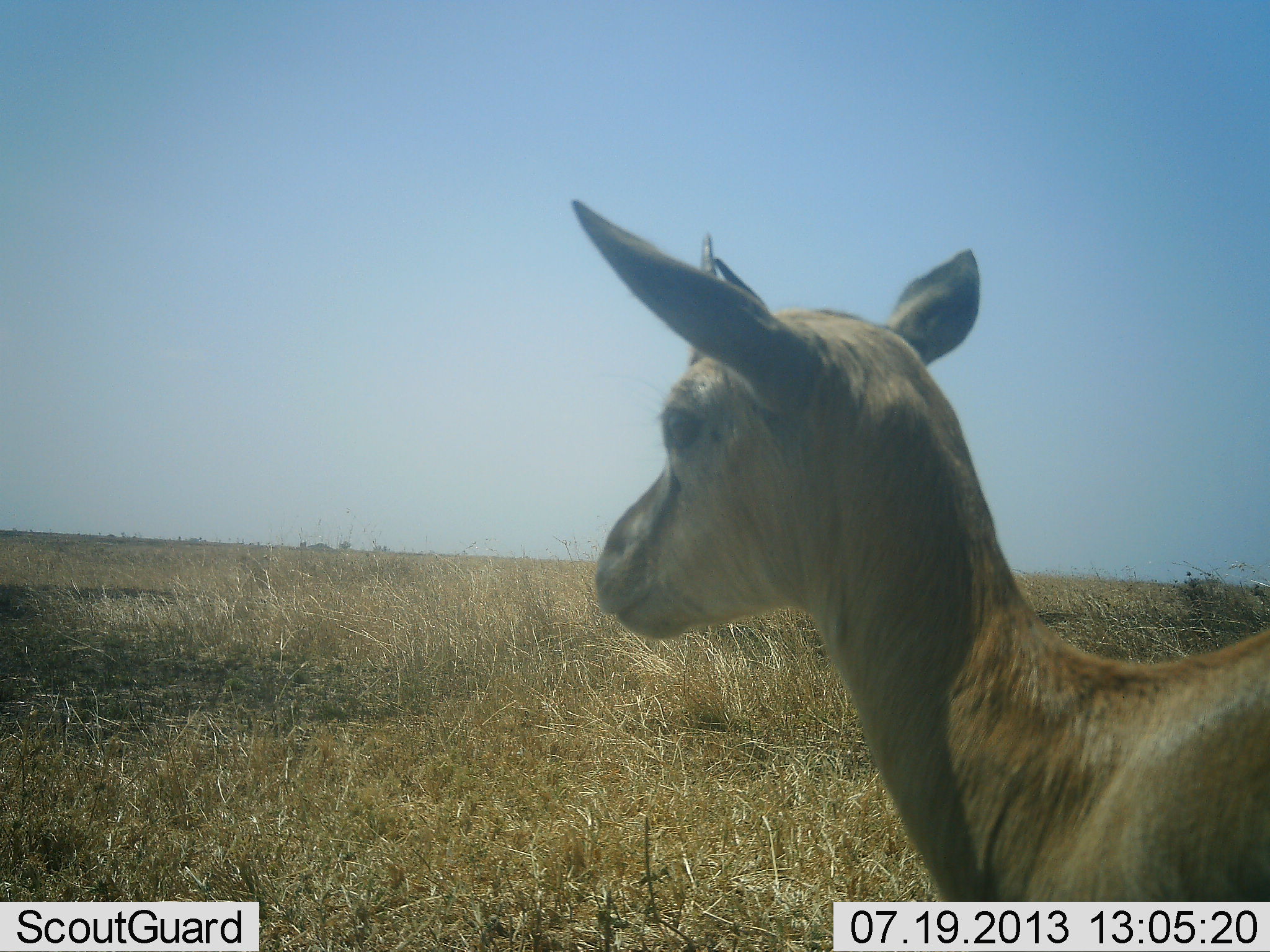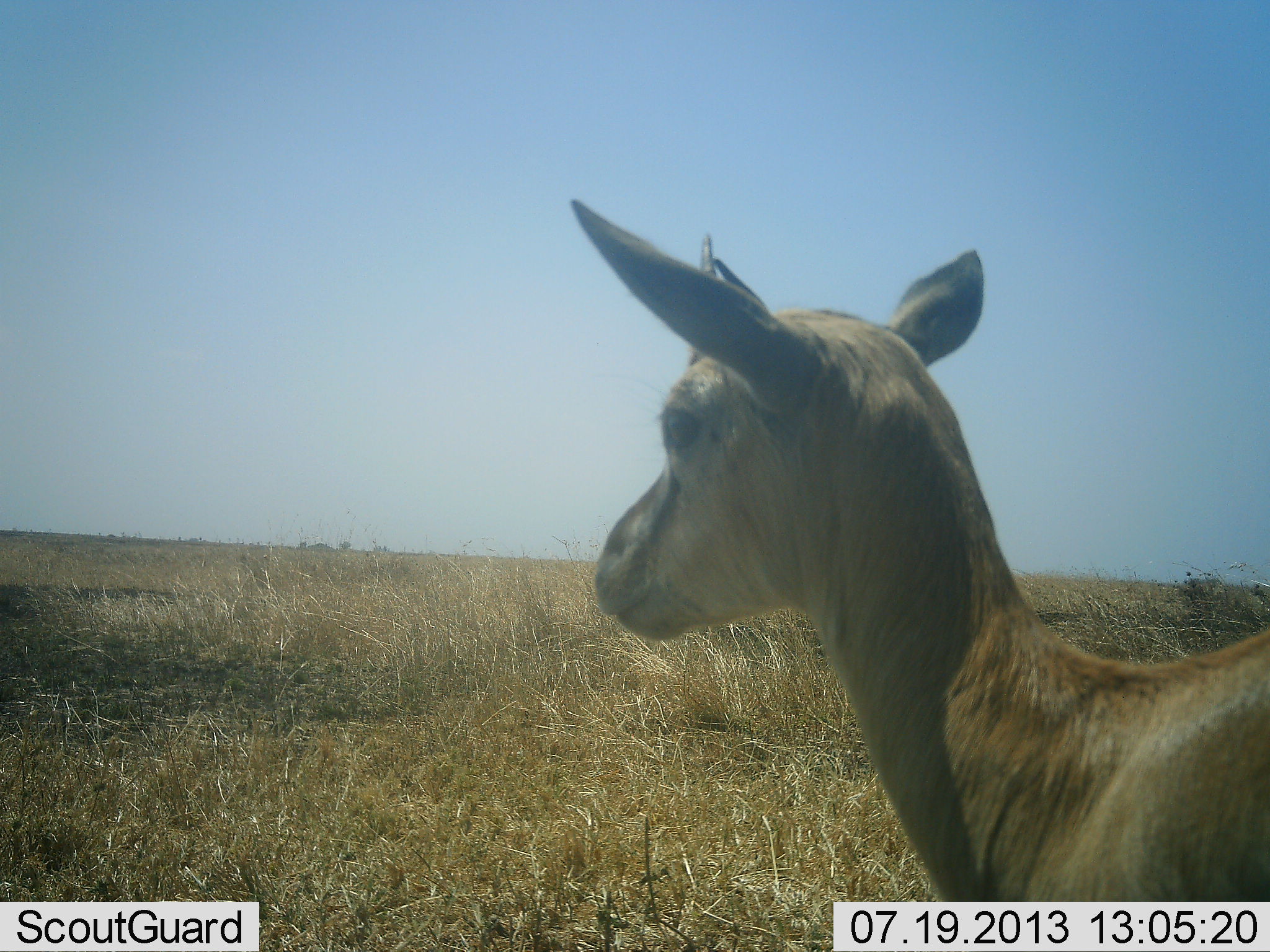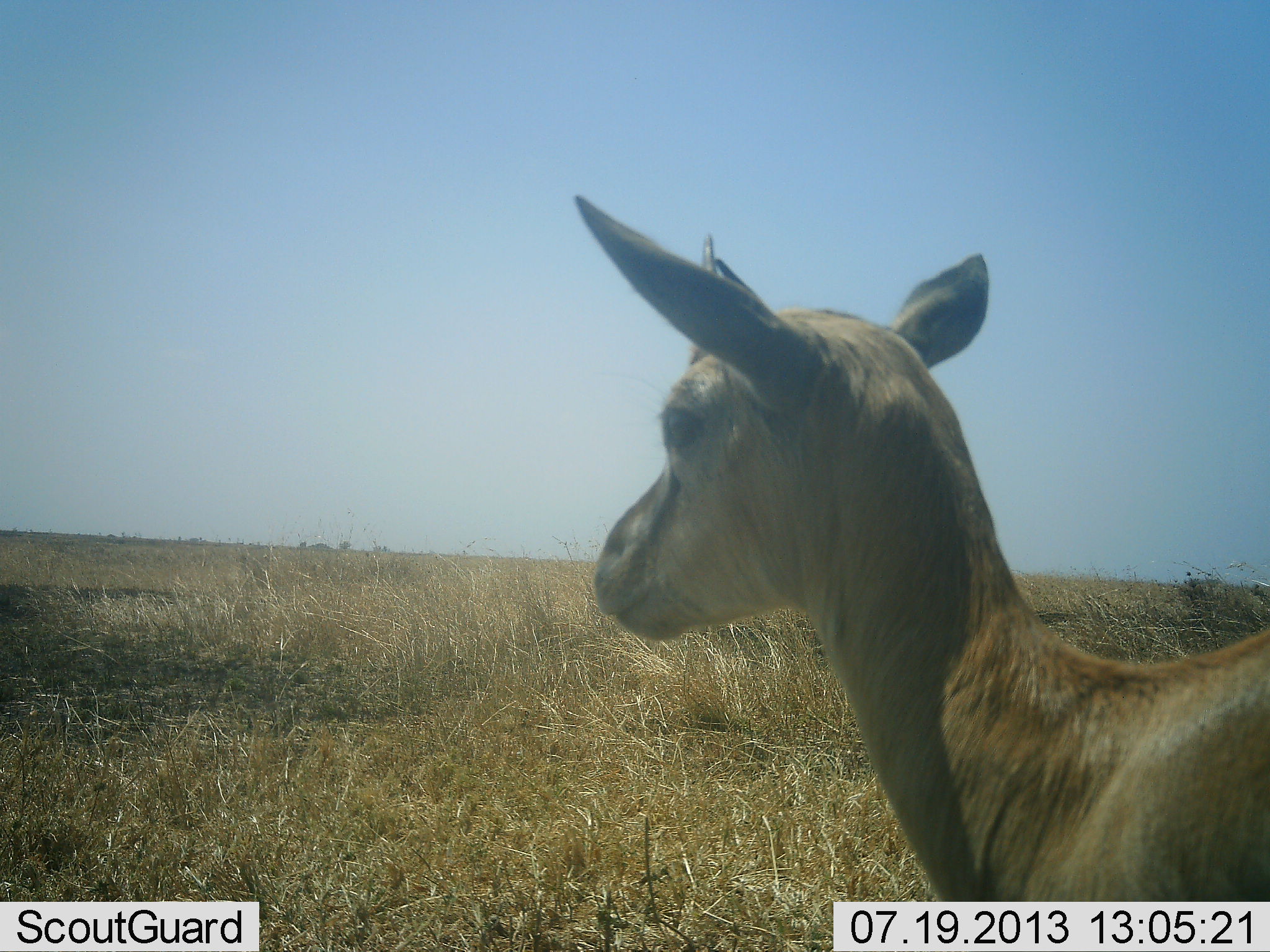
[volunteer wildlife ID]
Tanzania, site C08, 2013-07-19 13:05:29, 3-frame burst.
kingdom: Animalia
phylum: Chordata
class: Mammalia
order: Artiodactyla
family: Bovidae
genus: Eudorcas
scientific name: Eudorcas thomsonii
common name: thomson's gazelle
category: gazellethomsons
Gazellethomsons (thomson's gazelle) (Eudorcas thomsonii), count 1. Behavior (volunteer vote fractions): standing 100%, resting 0%, moving 0%, interacting 0%. Young present (vote fraction): 10%. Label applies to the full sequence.